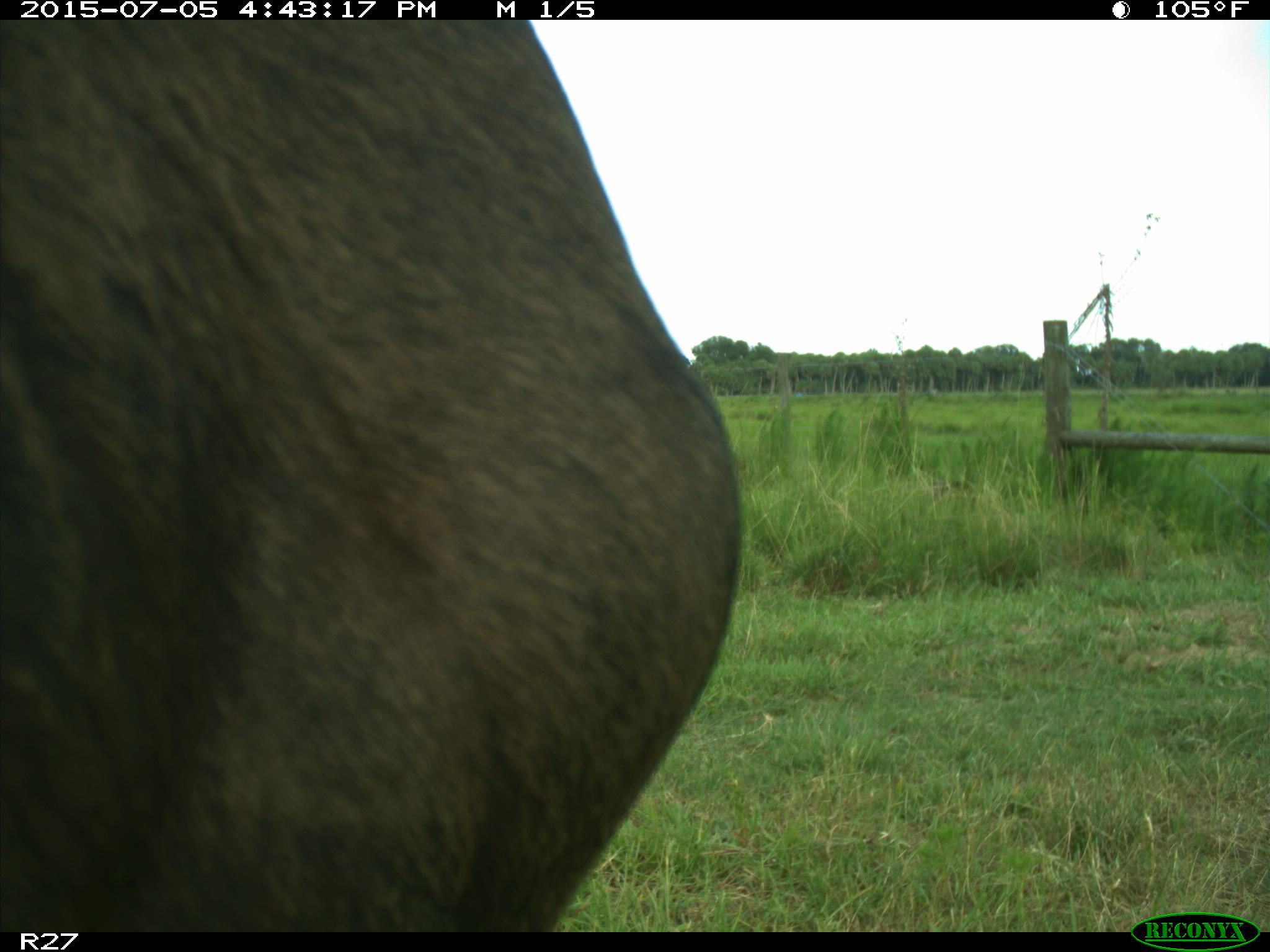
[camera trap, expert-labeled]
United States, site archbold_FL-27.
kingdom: Animalia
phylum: Chordata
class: Mammalia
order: Artiodactyla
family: Bovidae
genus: Bos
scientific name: Bos taurus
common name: domestic cow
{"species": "Bos taurus (domestic cow)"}